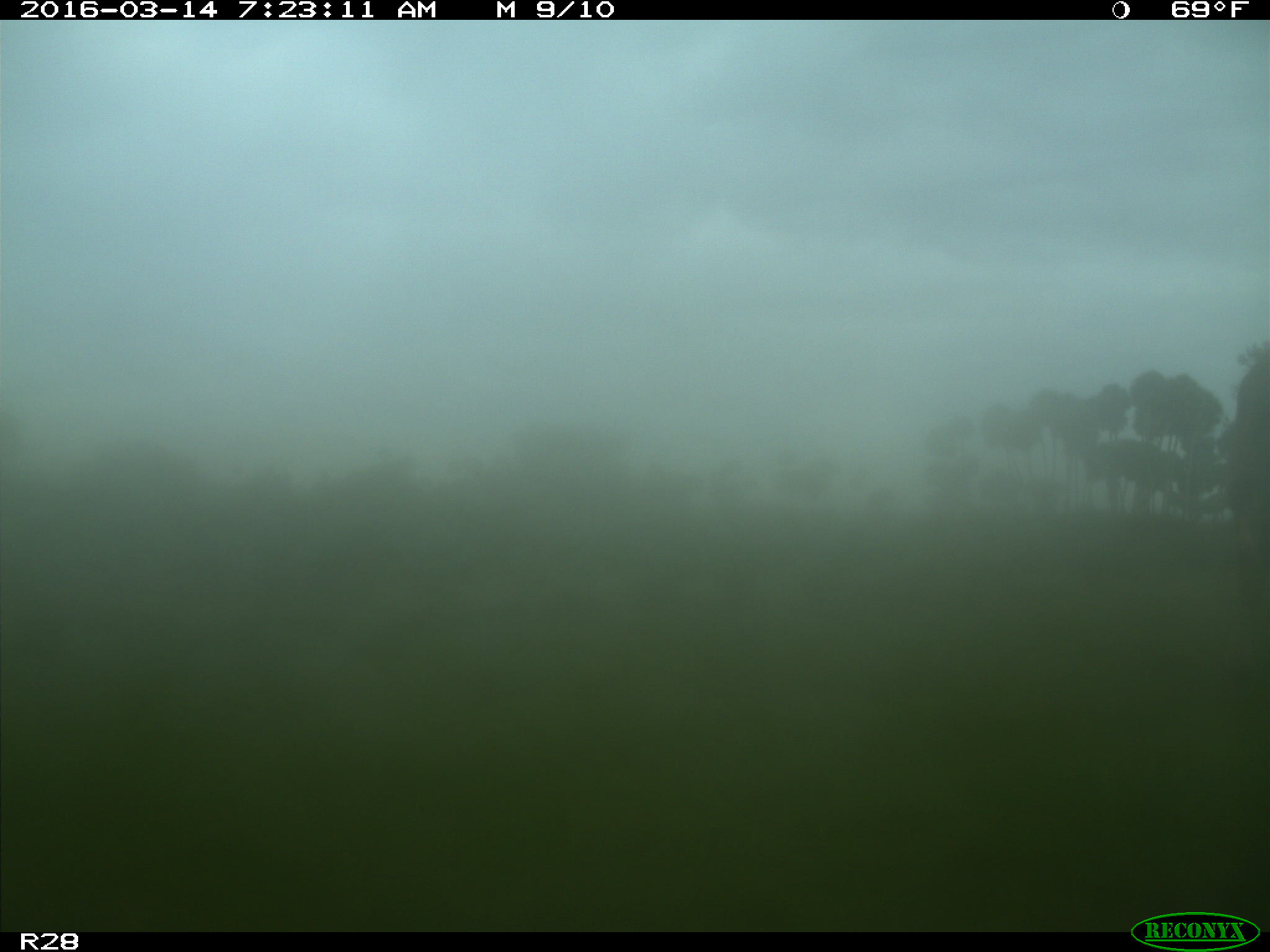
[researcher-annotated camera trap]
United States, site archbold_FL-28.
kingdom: Animalia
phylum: Chordata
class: Mammalia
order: Artiodactyla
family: Bovidae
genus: Bos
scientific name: Bos taurus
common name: domestic cow